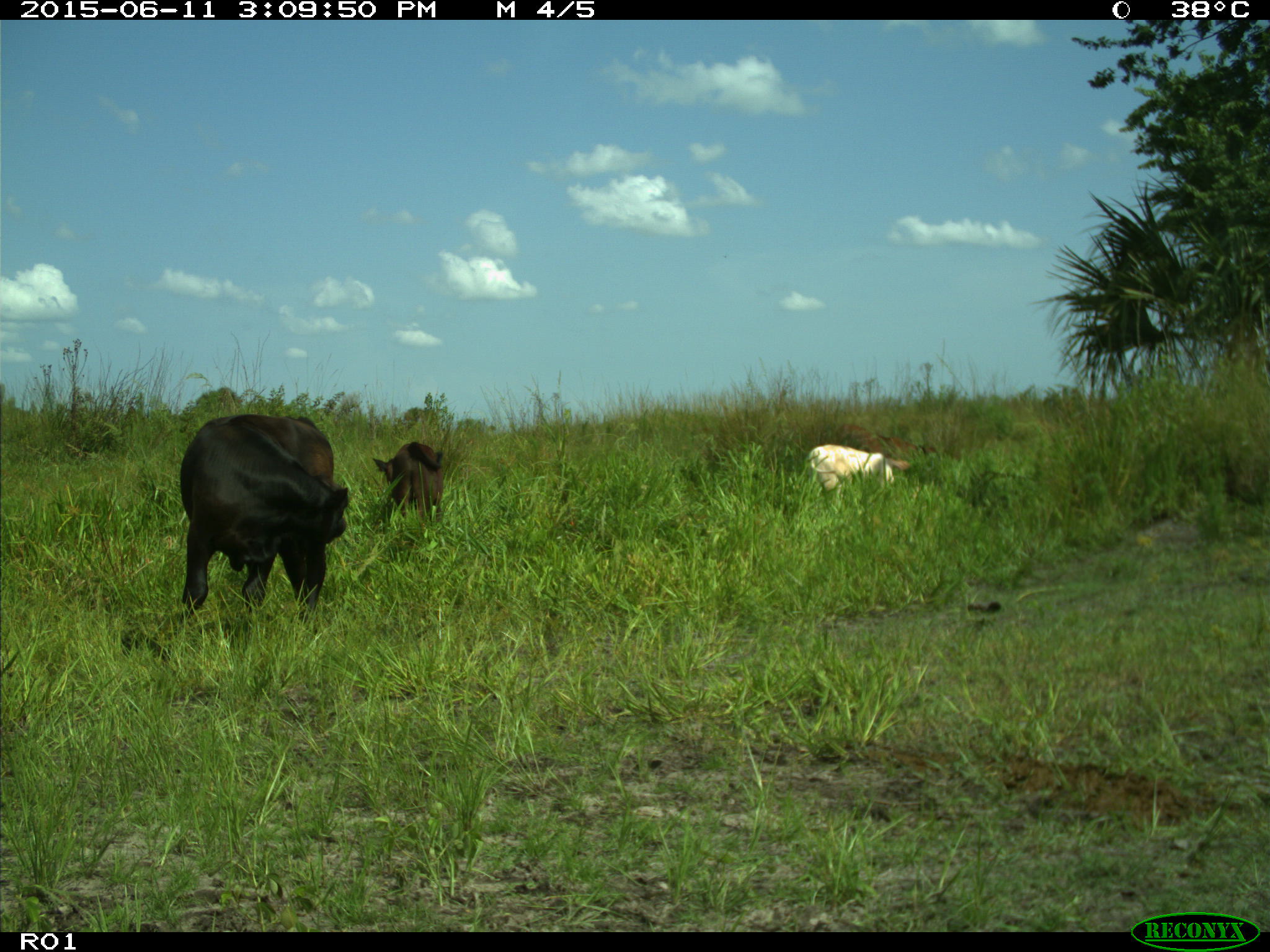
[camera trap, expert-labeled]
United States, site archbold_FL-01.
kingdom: Animalia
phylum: Chordata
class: Mammalia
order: Artiodactyla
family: Bovidae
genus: Bos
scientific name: Bos taurus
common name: domestic cow